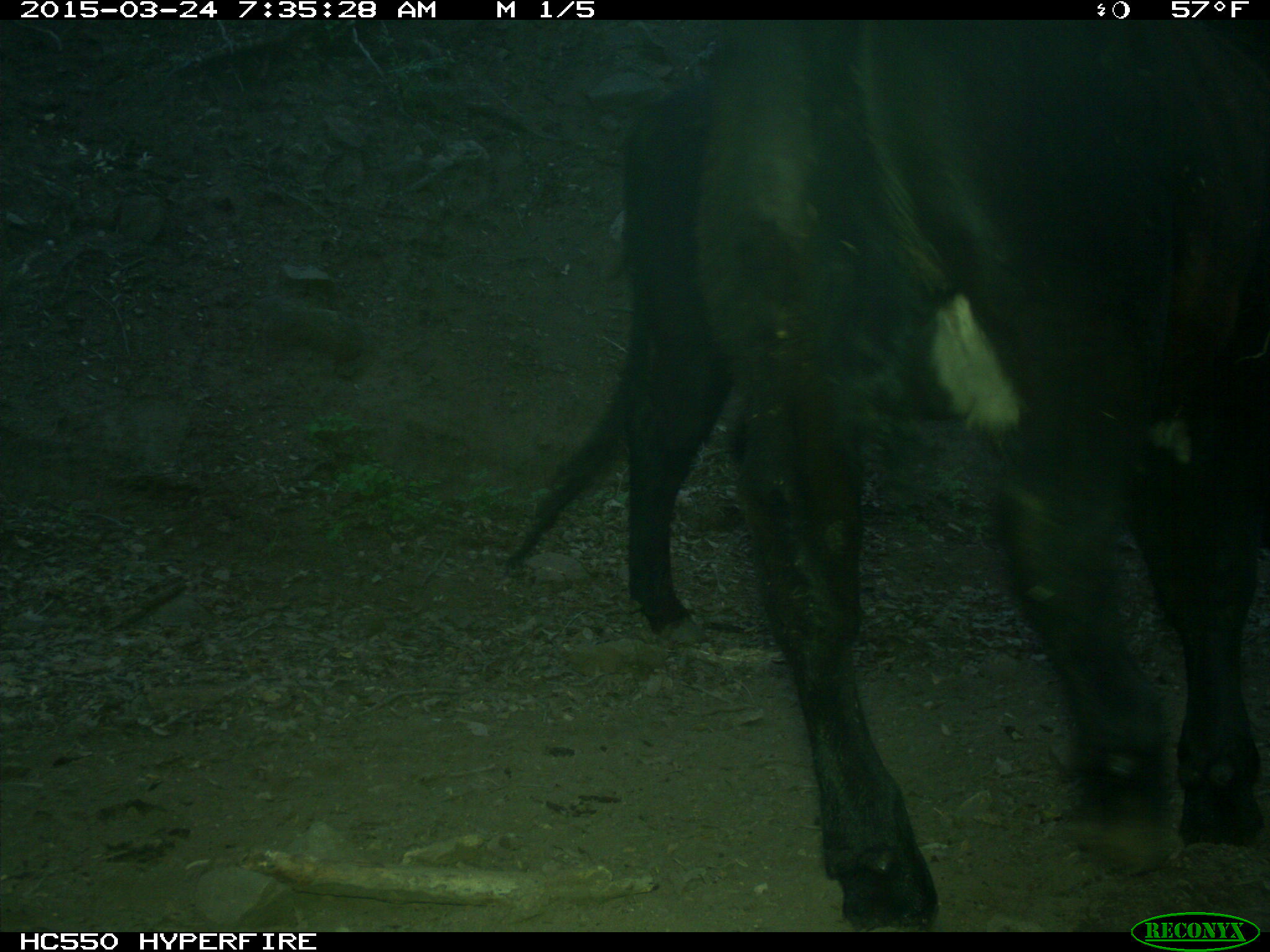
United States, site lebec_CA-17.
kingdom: Animalia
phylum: Chordata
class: Mammalia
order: Artiodactyla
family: Bovidae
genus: Bos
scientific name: Bos taurus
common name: domestic cow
Bos taurus (domestic cow).